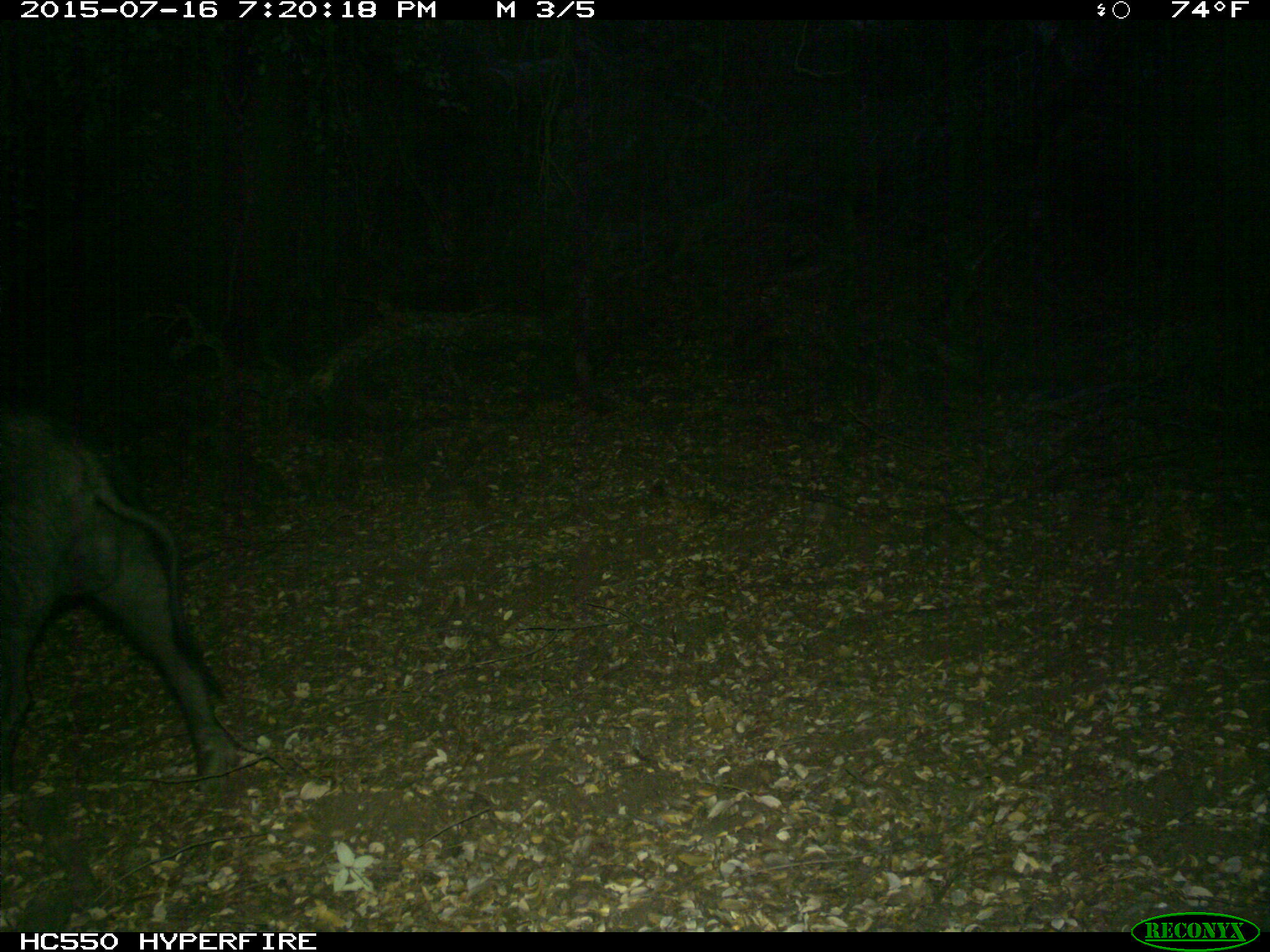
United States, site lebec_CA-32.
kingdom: Animalia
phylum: Chordata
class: Mammalia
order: Artiodactyla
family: Suidae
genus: Sus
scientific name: Sus scrofa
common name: wild boar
Sus scrofa (wild boar).